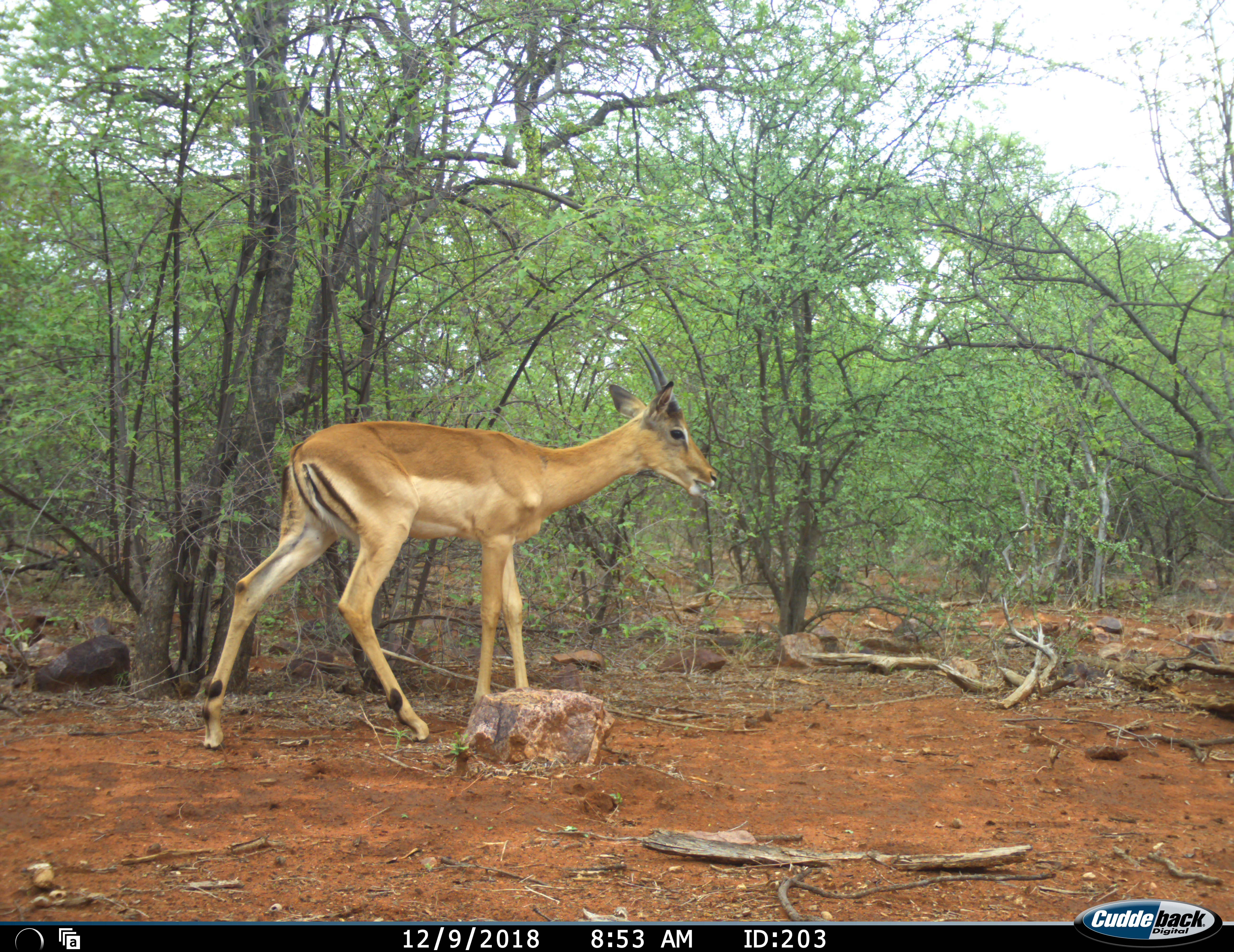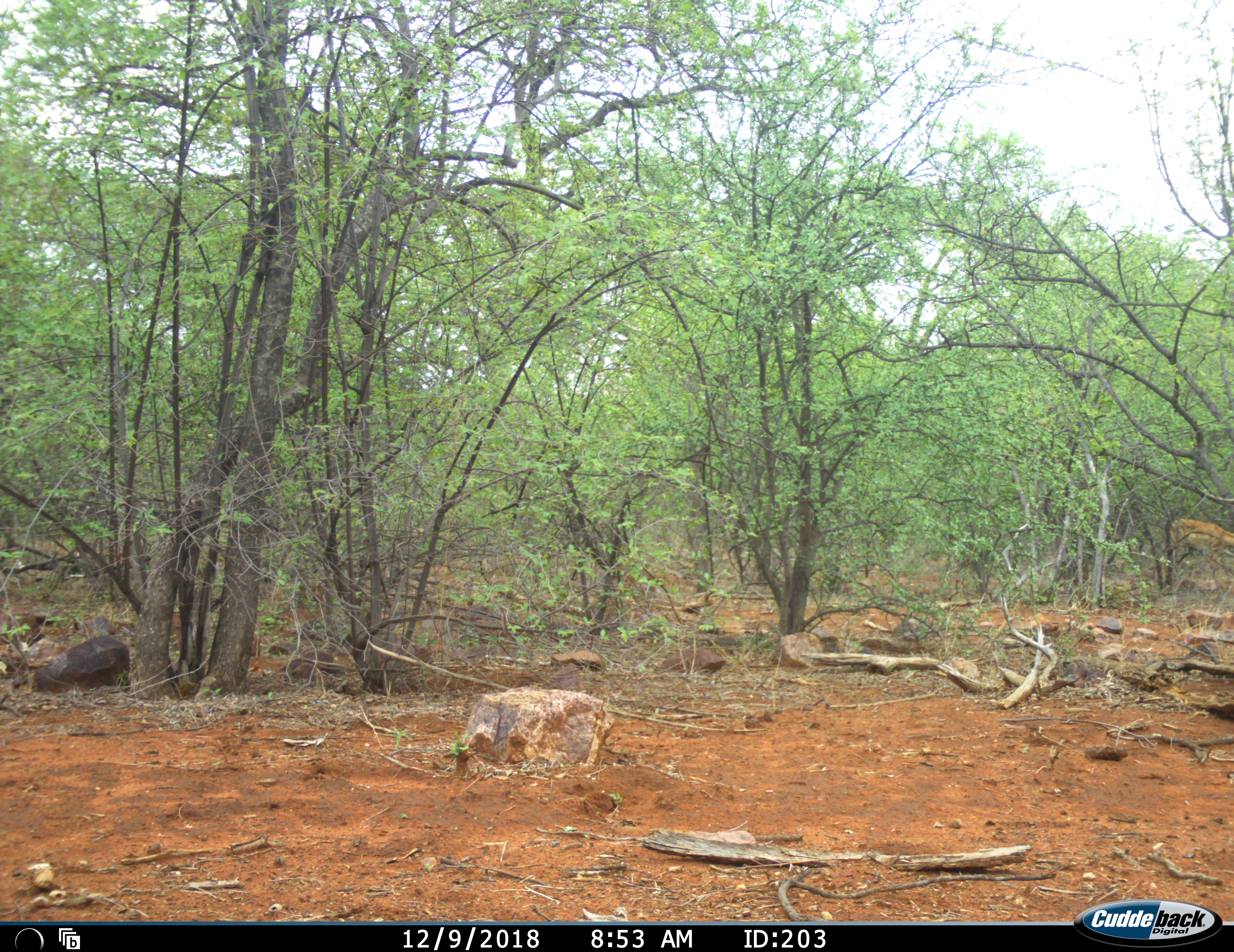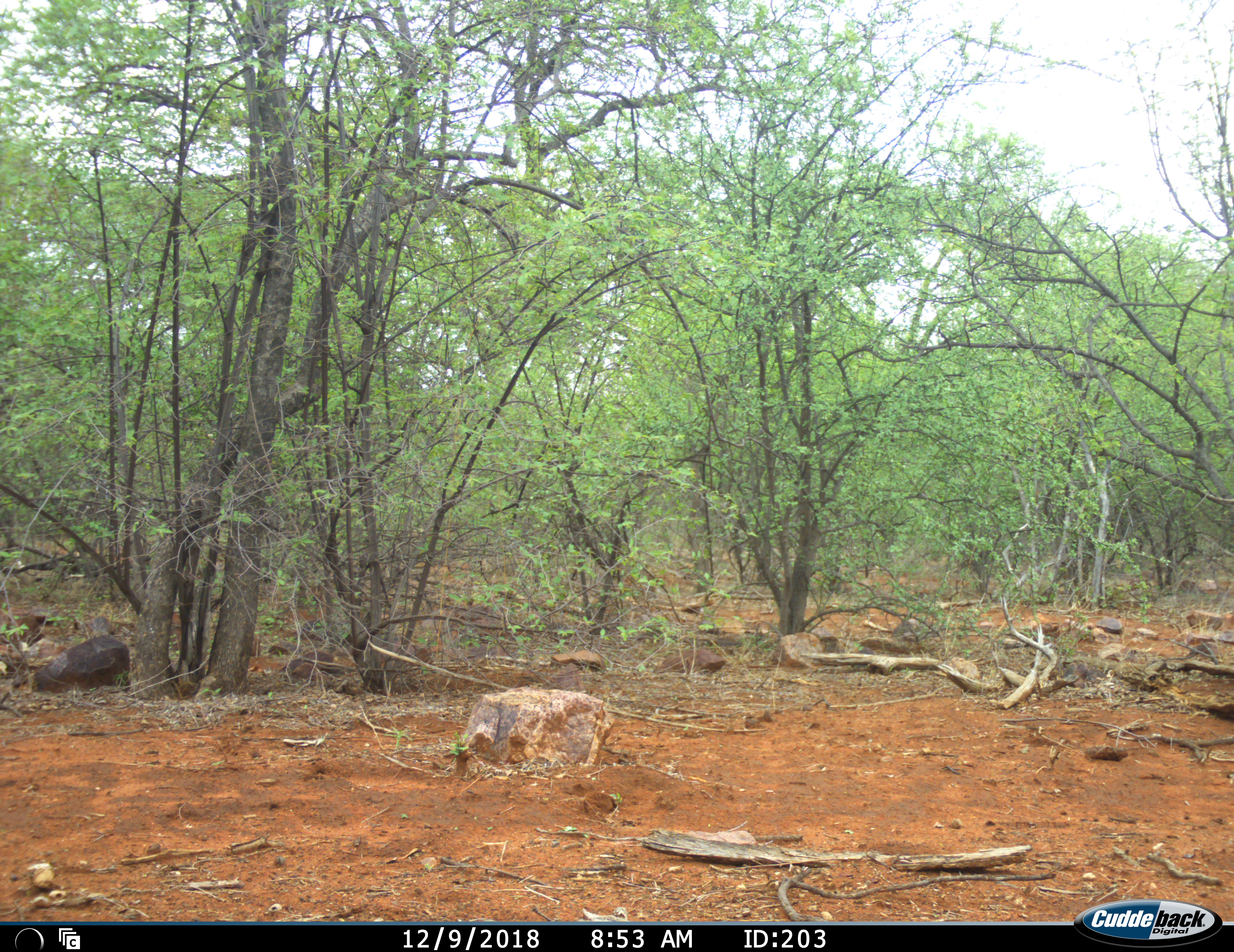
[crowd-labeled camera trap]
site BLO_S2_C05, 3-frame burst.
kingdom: Animalia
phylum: Chordata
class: Mammalia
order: Artiodactyla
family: Bovidae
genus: Aepyceros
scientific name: Aepyceros melampus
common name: impala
Impala (Aepyceros melampus), count 1. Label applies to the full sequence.